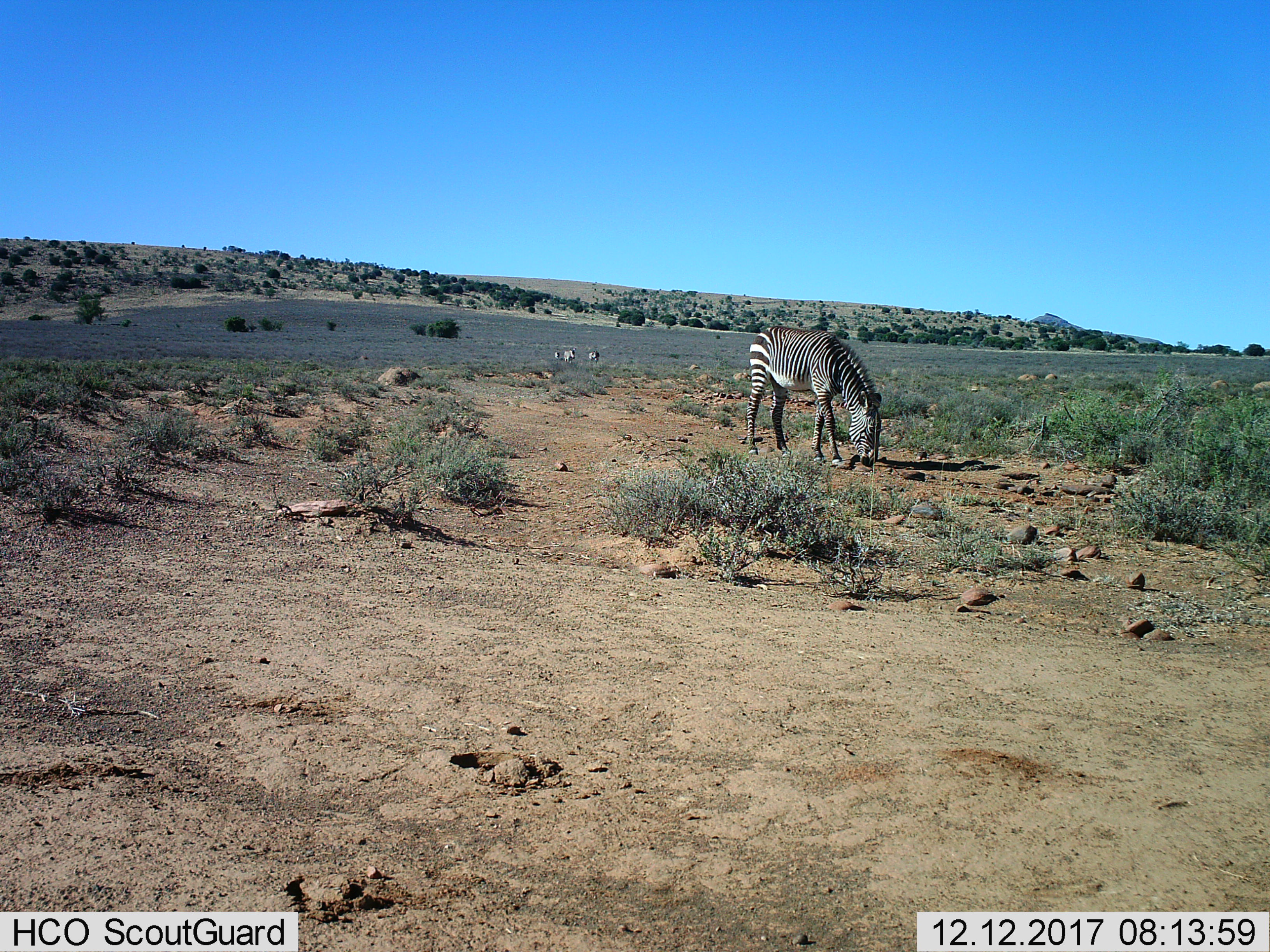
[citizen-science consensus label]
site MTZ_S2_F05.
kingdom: Animalia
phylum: Chordata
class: Mammalia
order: Perissodactyla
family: Equidae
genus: Equus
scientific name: Equus zebra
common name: mountain zebra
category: zebramountain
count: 4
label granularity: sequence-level